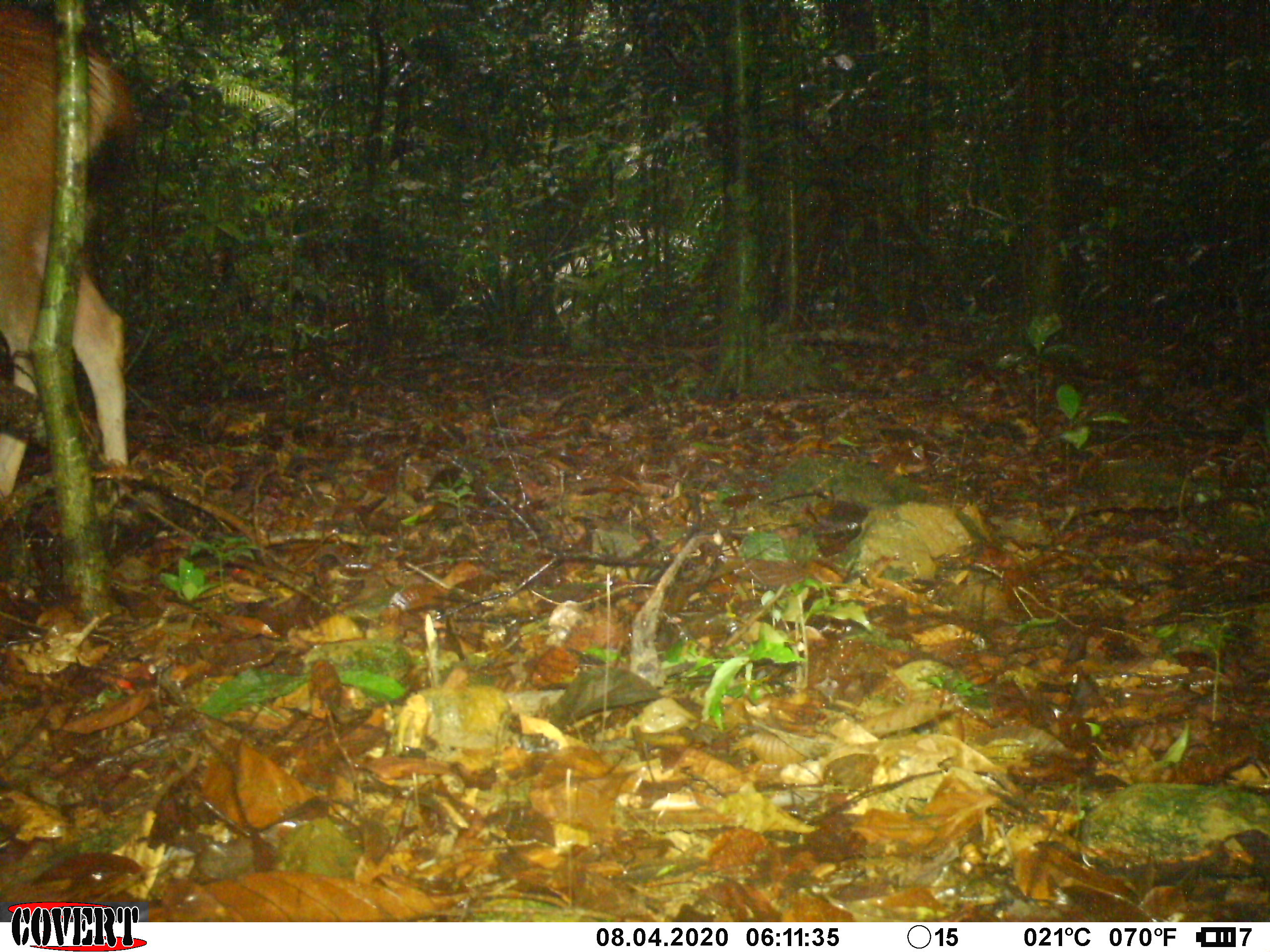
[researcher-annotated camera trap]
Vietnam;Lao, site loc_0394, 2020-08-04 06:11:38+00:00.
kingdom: Animalia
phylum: Chordata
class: Mammalia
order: Artiodactyla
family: Cervidae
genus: Rusa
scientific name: Rusa unicolor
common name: sambar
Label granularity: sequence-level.